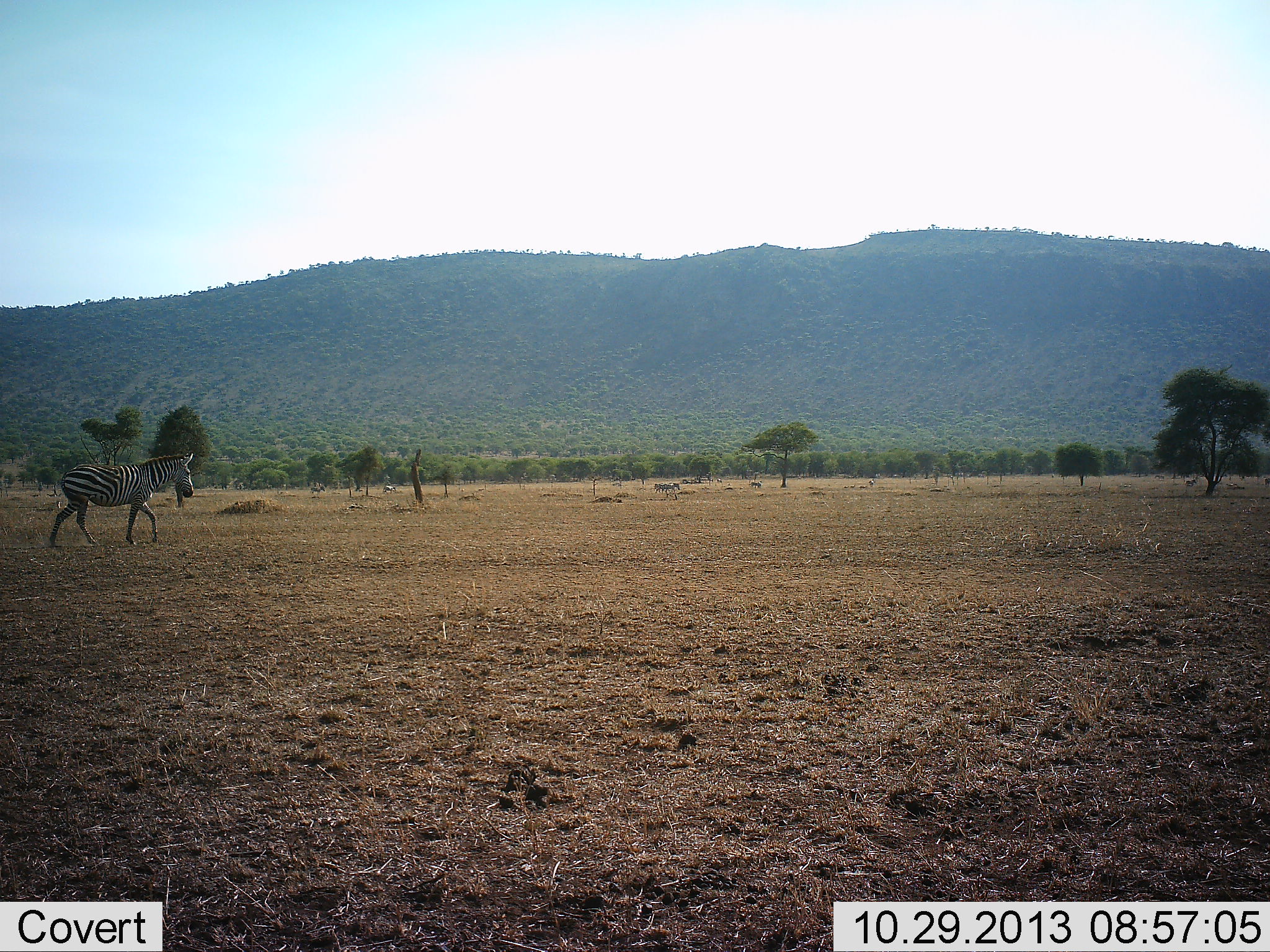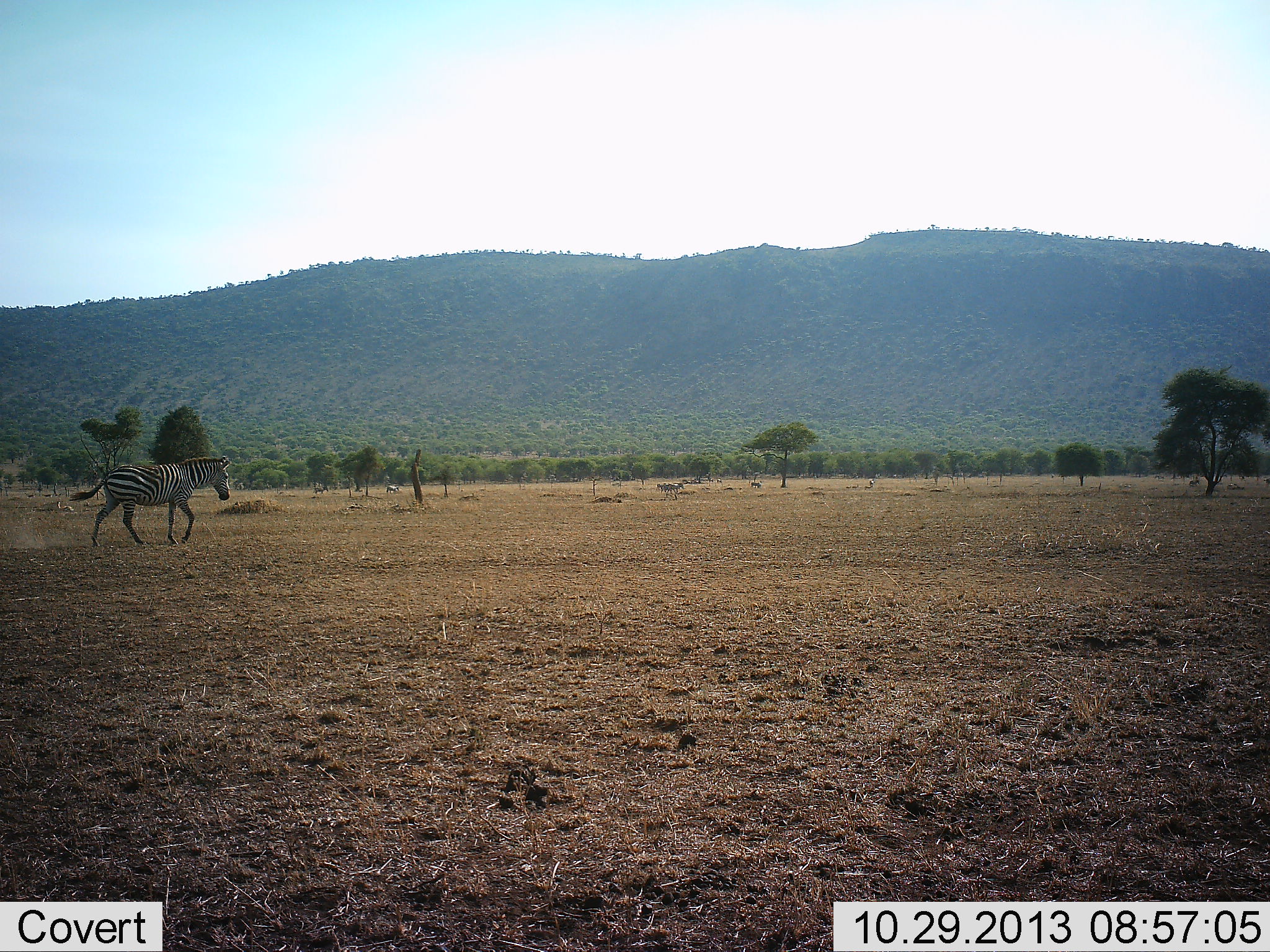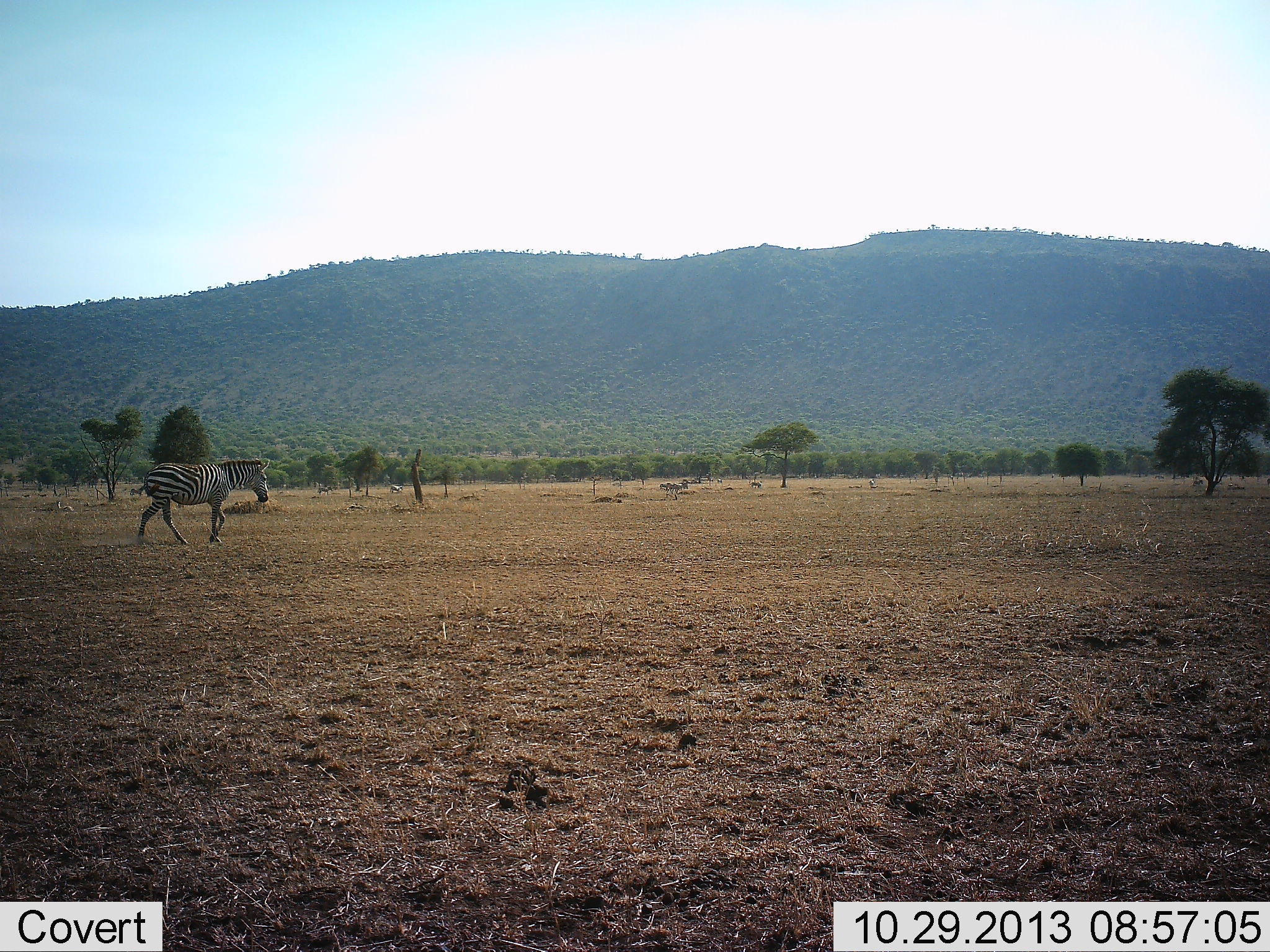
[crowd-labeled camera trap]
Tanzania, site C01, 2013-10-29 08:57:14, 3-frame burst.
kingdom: Animalia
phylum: Chordata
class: Mammalia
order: Perissodactyla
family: Equidae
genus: Equus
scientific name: Equus quagga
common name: plains zebra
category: zebra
Zebra (plains zebra) (Equus quagga), count 4. Behavior (volunteer vote fractions): standing 0%, resting 0%, moving 100%, interacting 0%. Young present (vote fraction): 0%. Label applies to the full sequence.